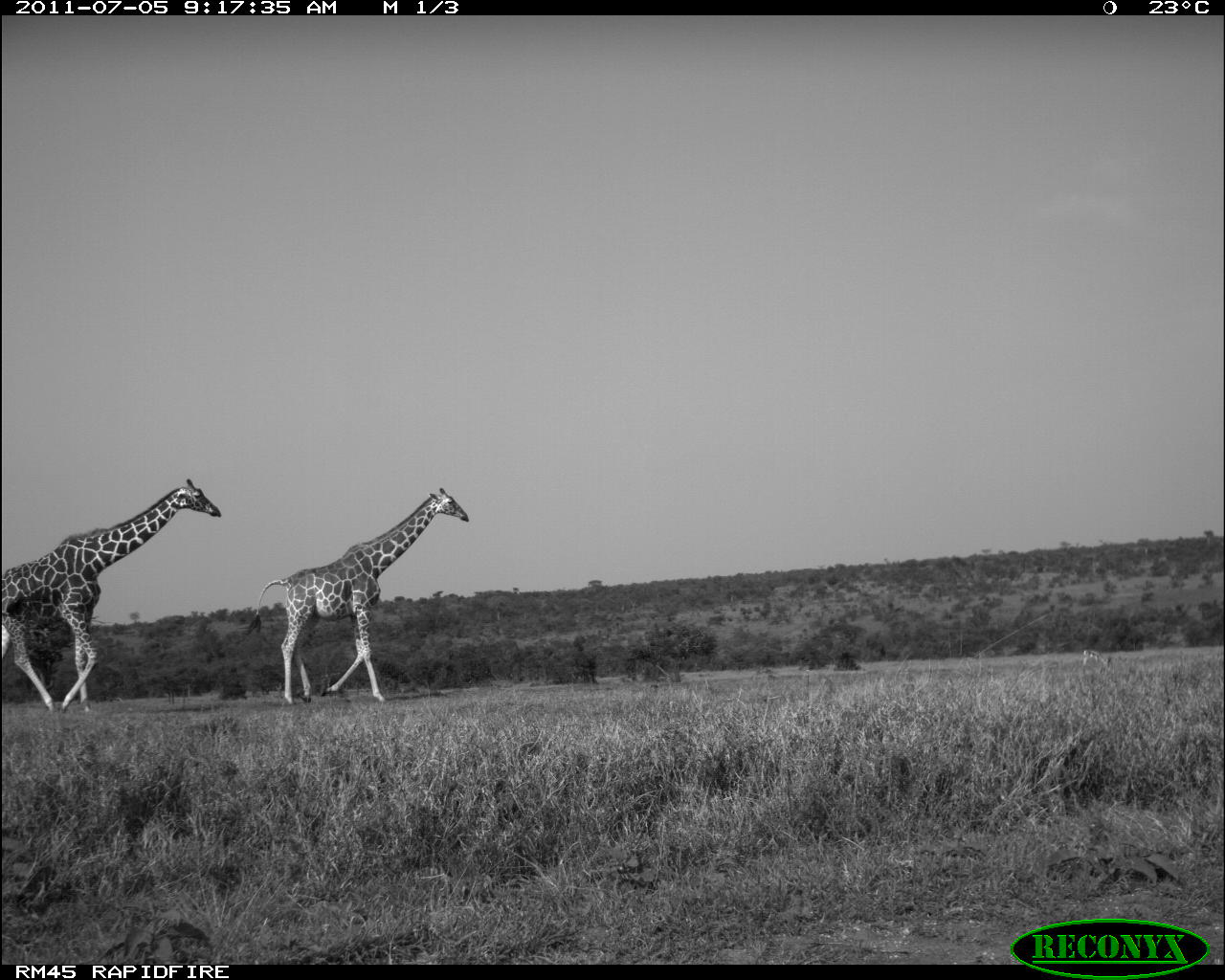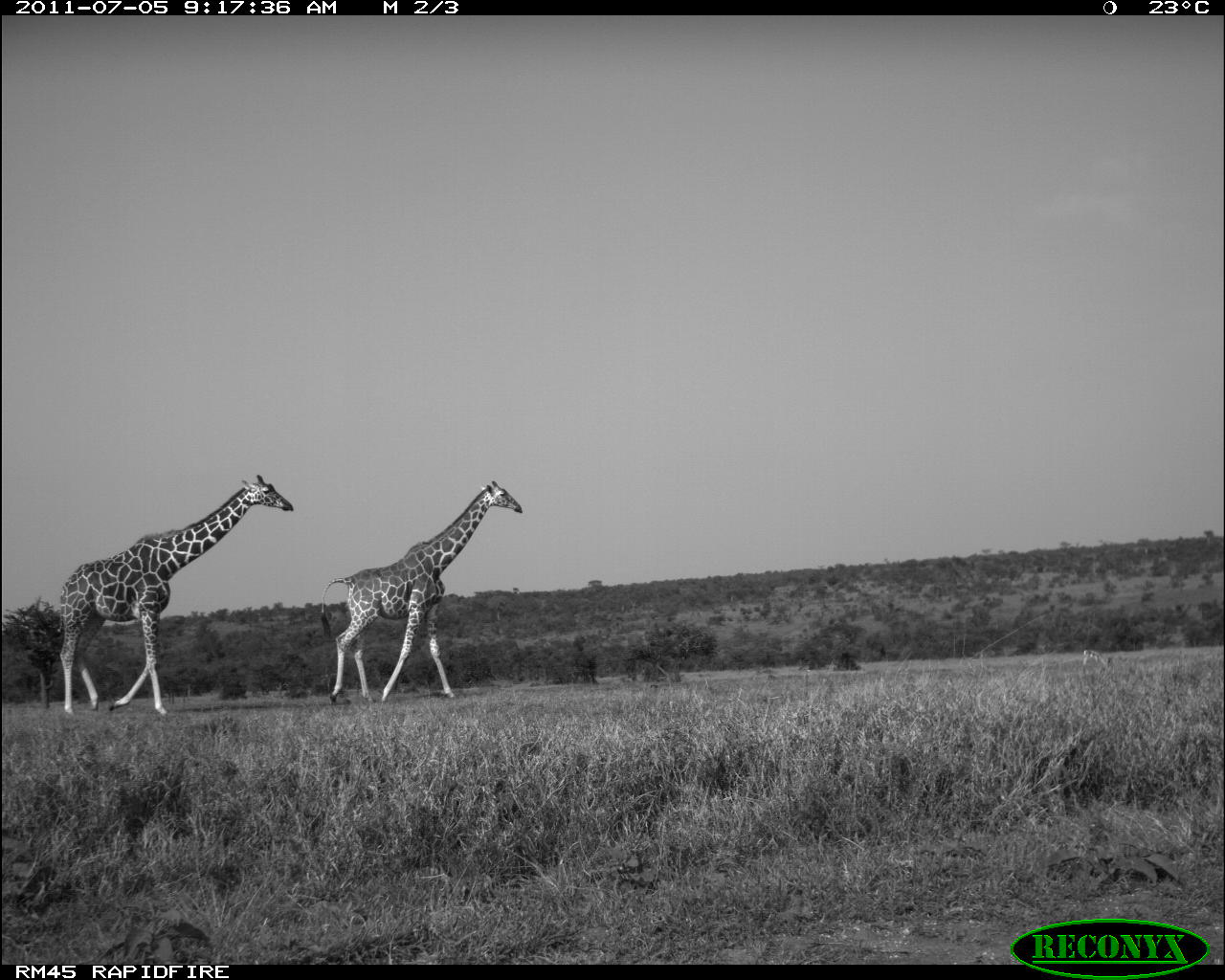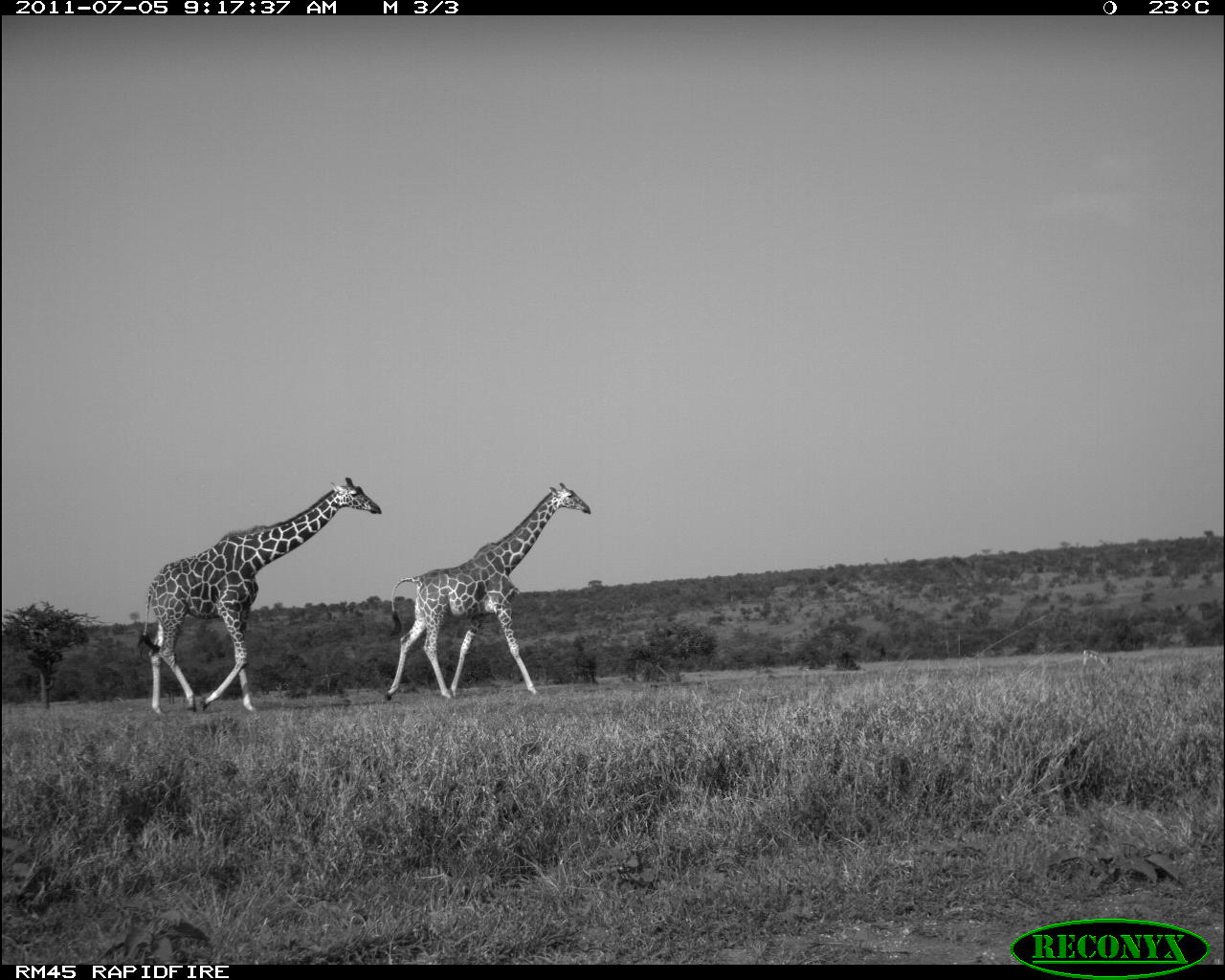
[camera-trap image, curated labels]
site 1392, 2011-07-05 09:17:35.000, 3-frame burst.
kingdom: Animalia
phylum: Chordata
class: Mammalia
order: Artiodactyla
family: Giraffidae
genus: Giraffa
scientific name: Giraffa camelopardalis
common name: giraffe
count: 2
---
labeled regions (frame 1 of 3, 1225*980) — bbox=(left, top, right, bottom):
giraffa camelopardalis: bbox=(0, 478, 219, 711); bbox=(237, 487, 468, 704)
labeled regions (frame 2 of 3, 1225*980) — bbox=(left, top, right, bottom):
giraffa camelopardalis: bbox=(57, 475, 293, 716); bbox=(321, 480, 522, 702)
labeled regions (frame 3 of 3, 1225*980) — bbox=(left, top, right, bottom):
giraffa camelopardalis: bbox=(136, 476, 381, 717); bbox=(384, 482, 591, 701)